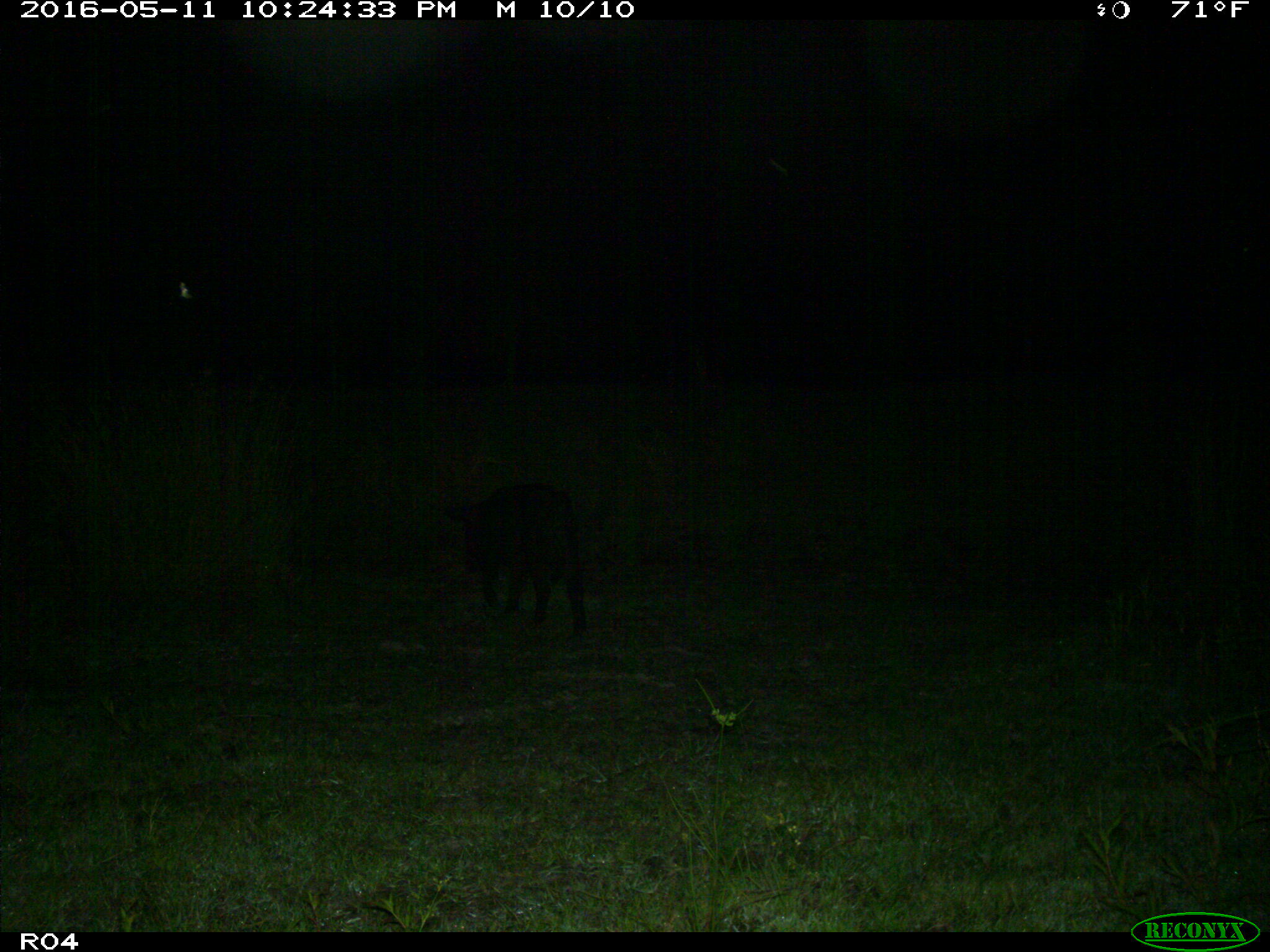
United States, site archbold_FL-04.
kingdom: Animalia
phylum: Chordata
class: Mammalia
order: Artiodactyla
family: Suidae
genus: Sus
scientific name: Sus scrofa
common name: wild boar